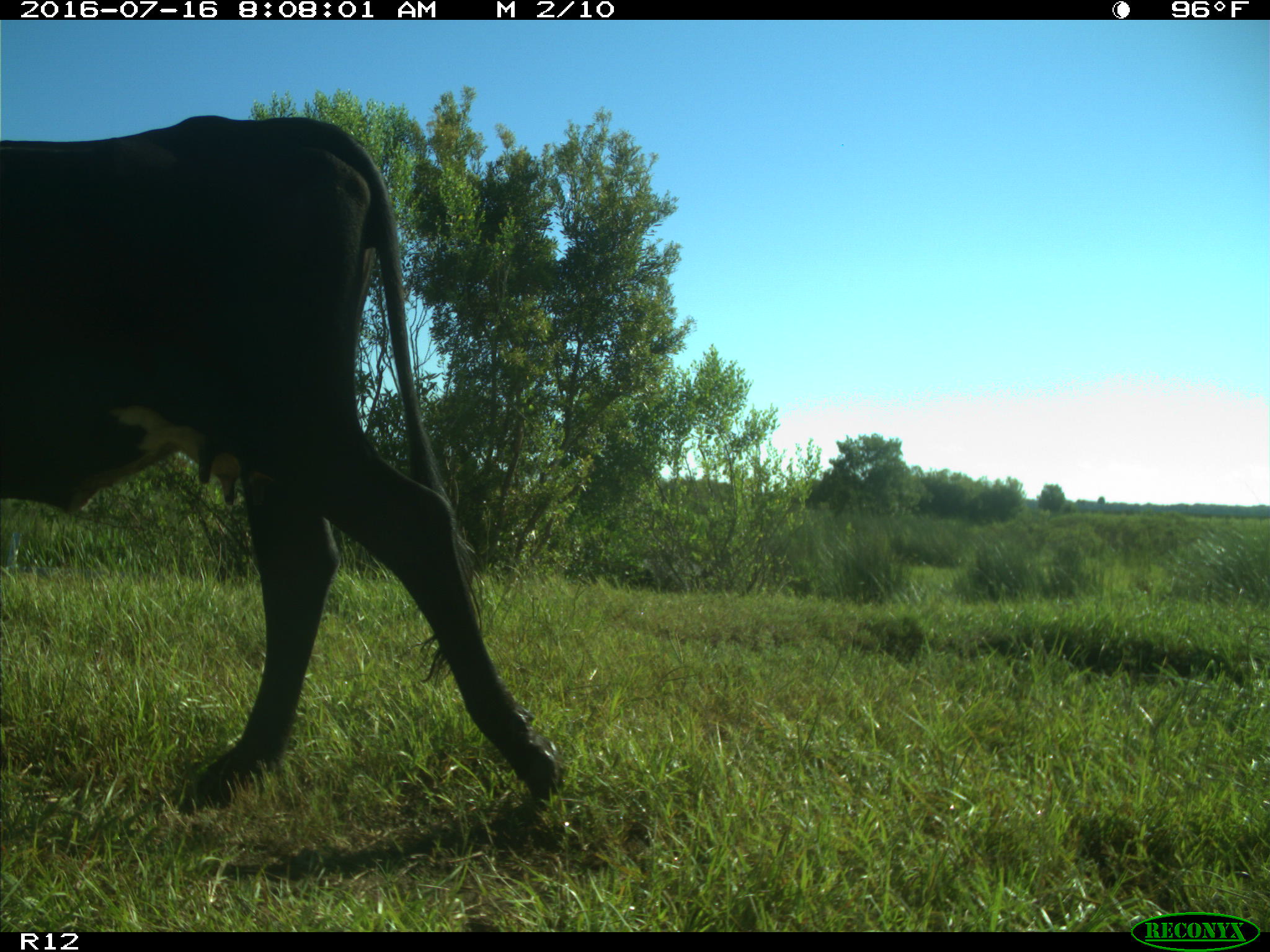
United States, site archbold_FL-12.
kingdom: Animalia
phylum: Chordata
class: Mammalia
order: Artiodactyla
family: Bovidae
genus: Bos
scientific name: Bos taurus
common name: domestic cow